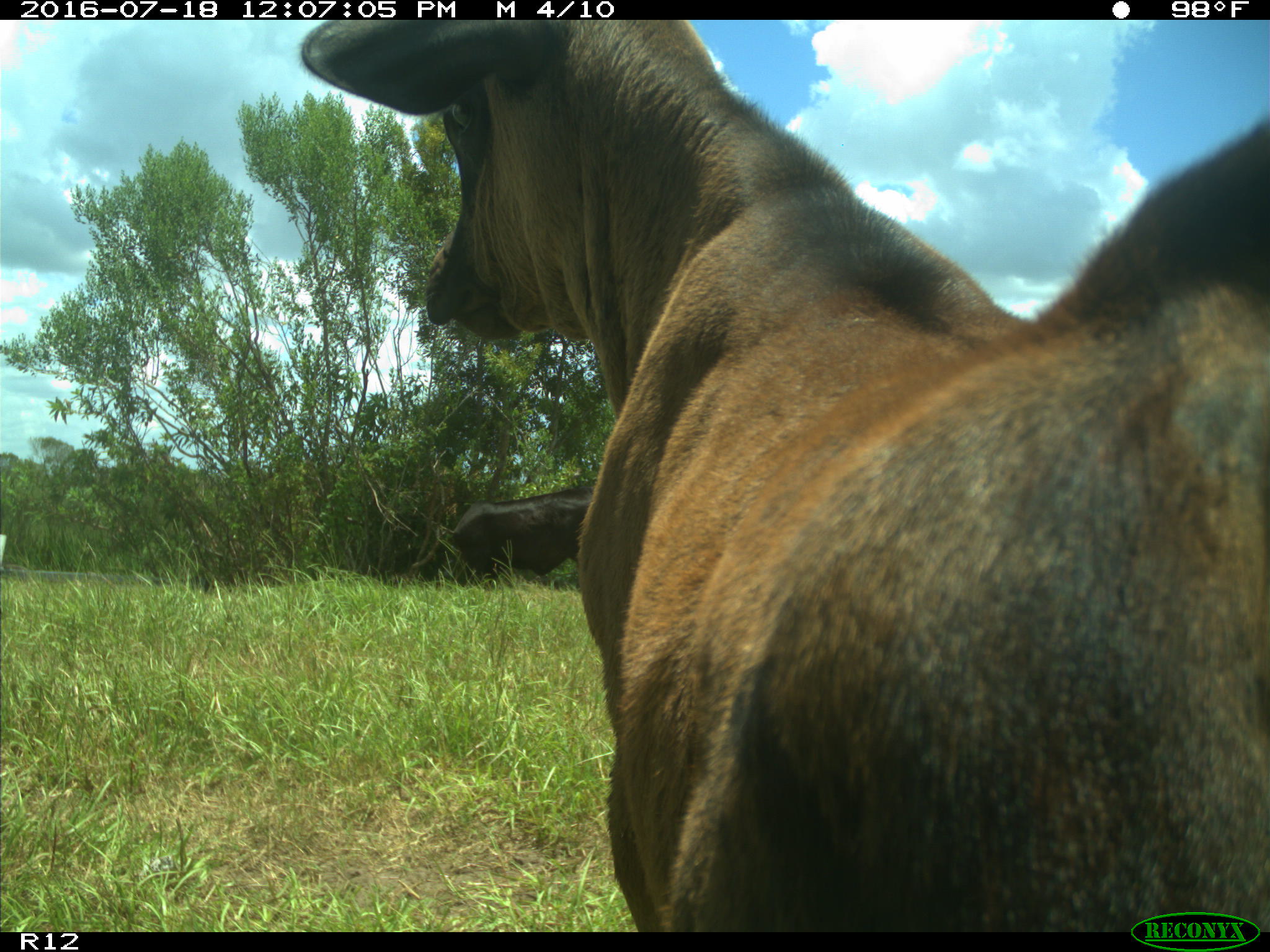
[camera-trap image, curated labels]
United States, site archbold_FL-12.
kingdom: Animalia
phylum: Chordata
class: Mammalia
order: Artiodactyla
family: Bovidae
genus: Bos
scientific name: Bos taurus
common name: domestic cow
Bos taurus (domestic cow).